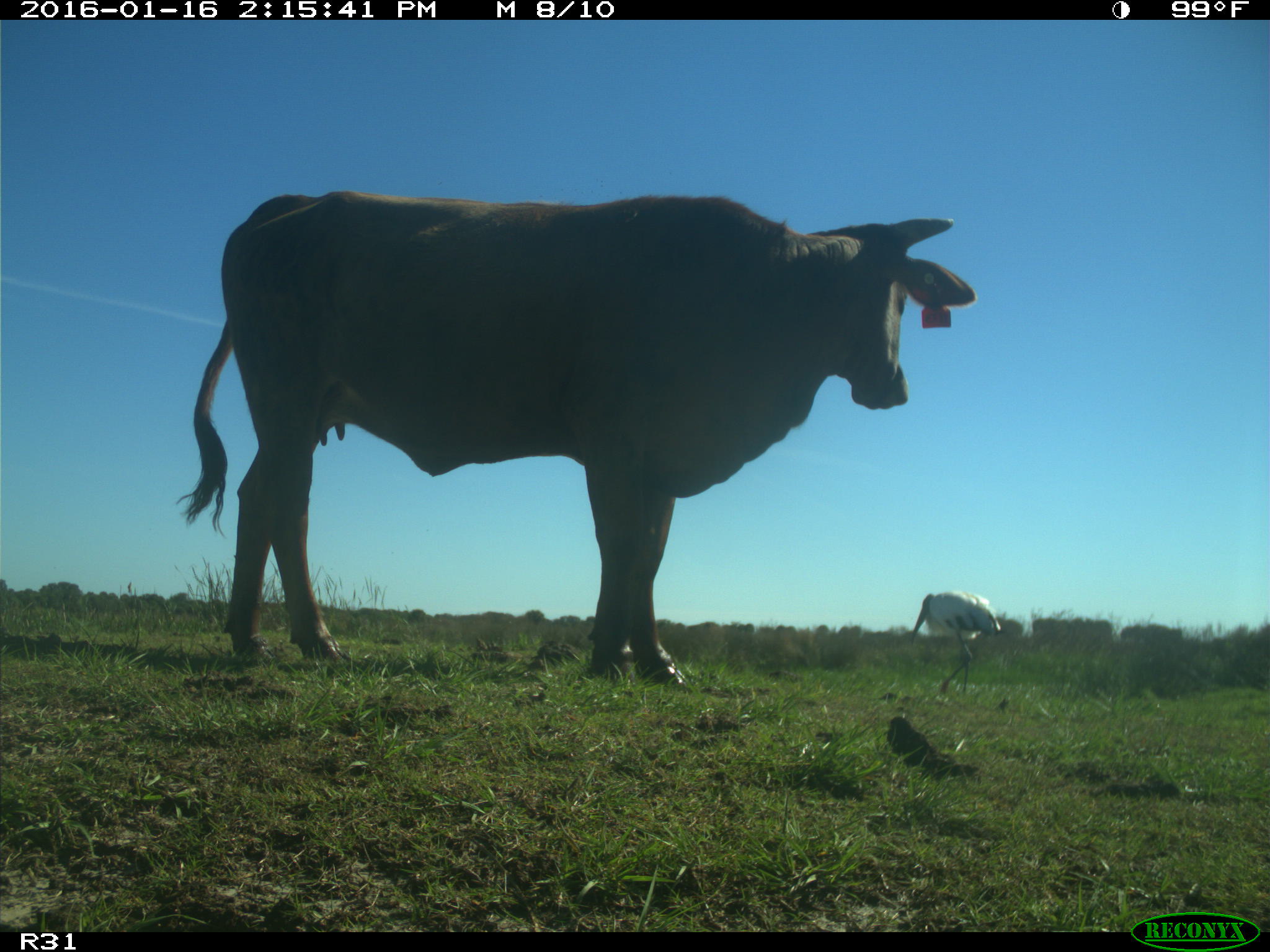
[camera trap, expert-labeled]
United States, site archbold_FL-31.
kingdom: Animalia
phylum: Chordata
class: Mammalia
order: Artiodactyla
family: Bovidae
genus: Bos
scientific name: Bos taurus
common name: domestic cow